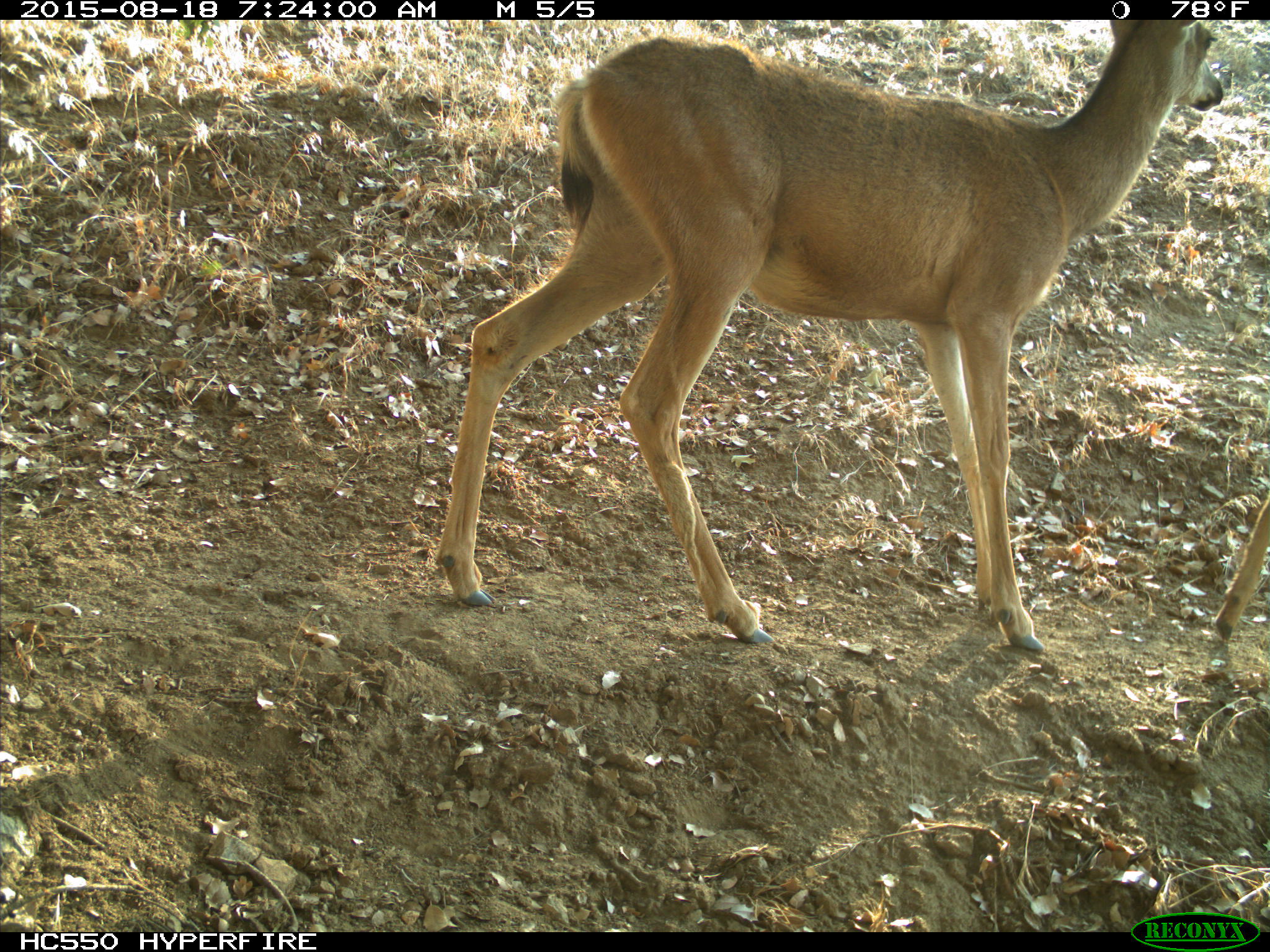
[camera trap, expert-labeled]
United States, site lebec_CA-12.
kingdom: Animalia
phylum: Chordata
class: Mammalia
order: Artiodactyla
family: Cervidae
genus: Odocoileus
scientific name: Odocoileus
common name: deer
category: unidentified deer